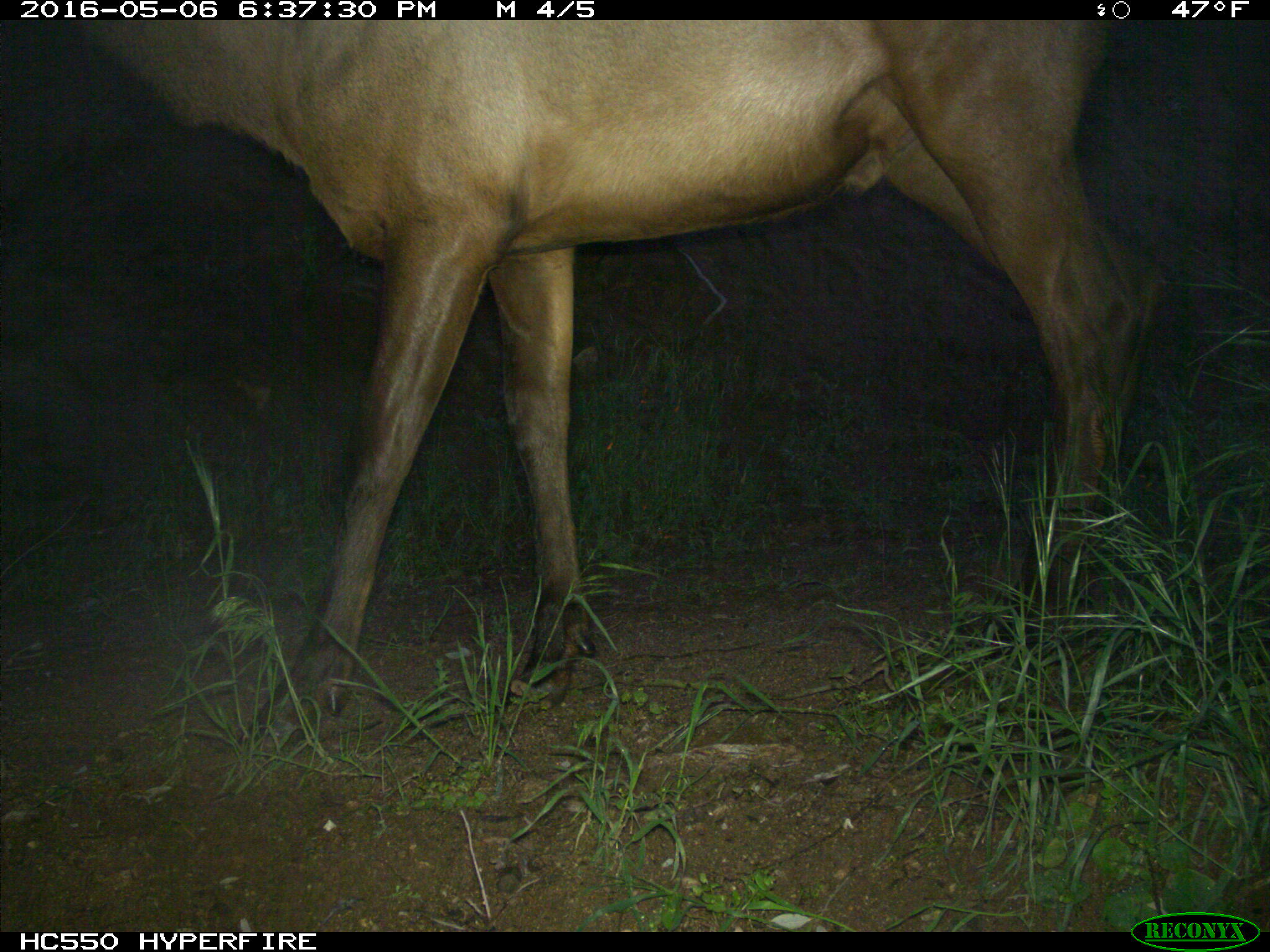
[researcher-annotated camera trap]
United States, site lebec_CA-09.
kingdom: Animalia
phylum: Chordata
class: Mammalia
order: Artiodactyla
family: Cervidae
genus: Cervus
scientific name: Cervus canadensis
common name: elk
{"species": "Cervus canadensis (elk)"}